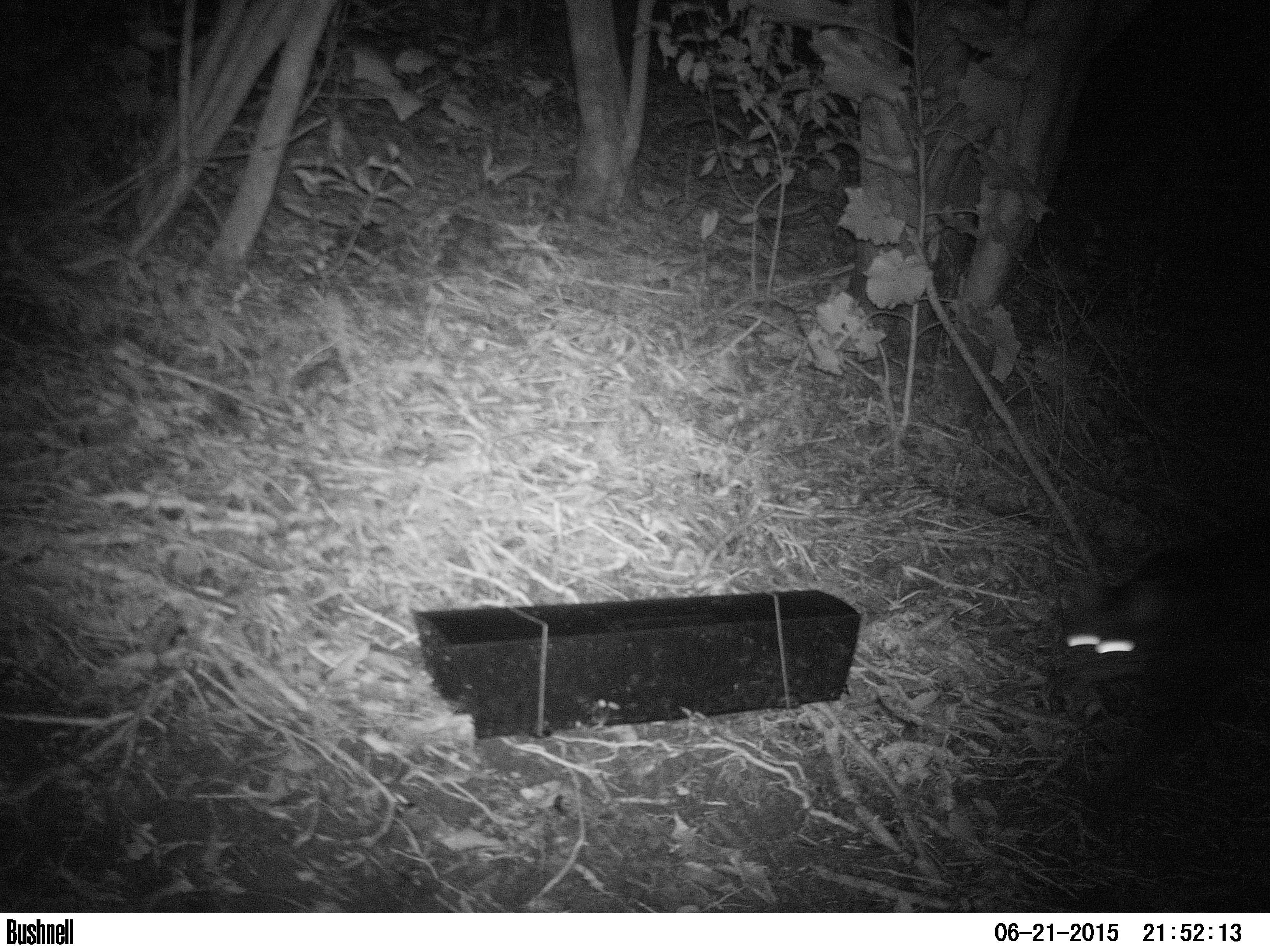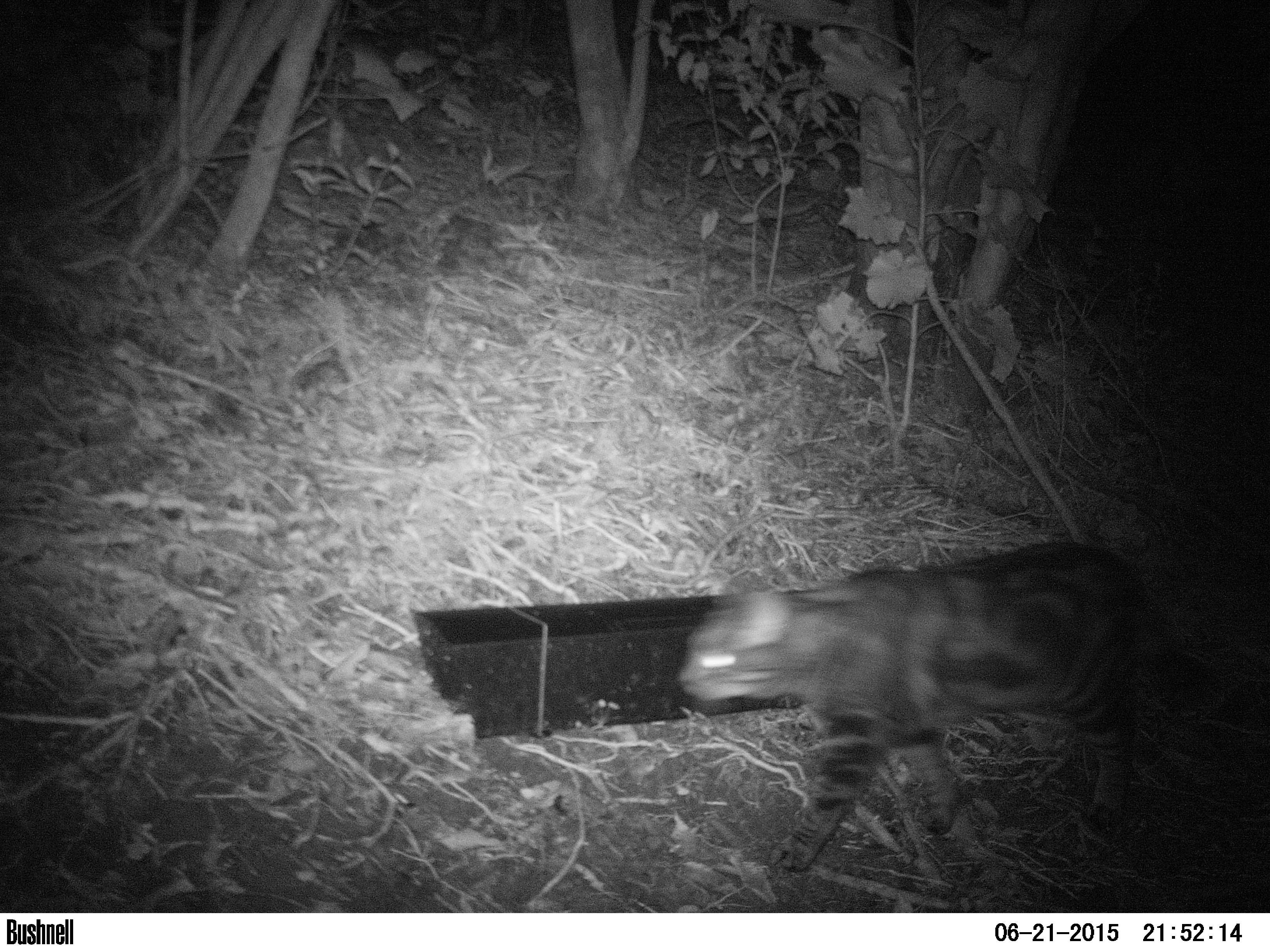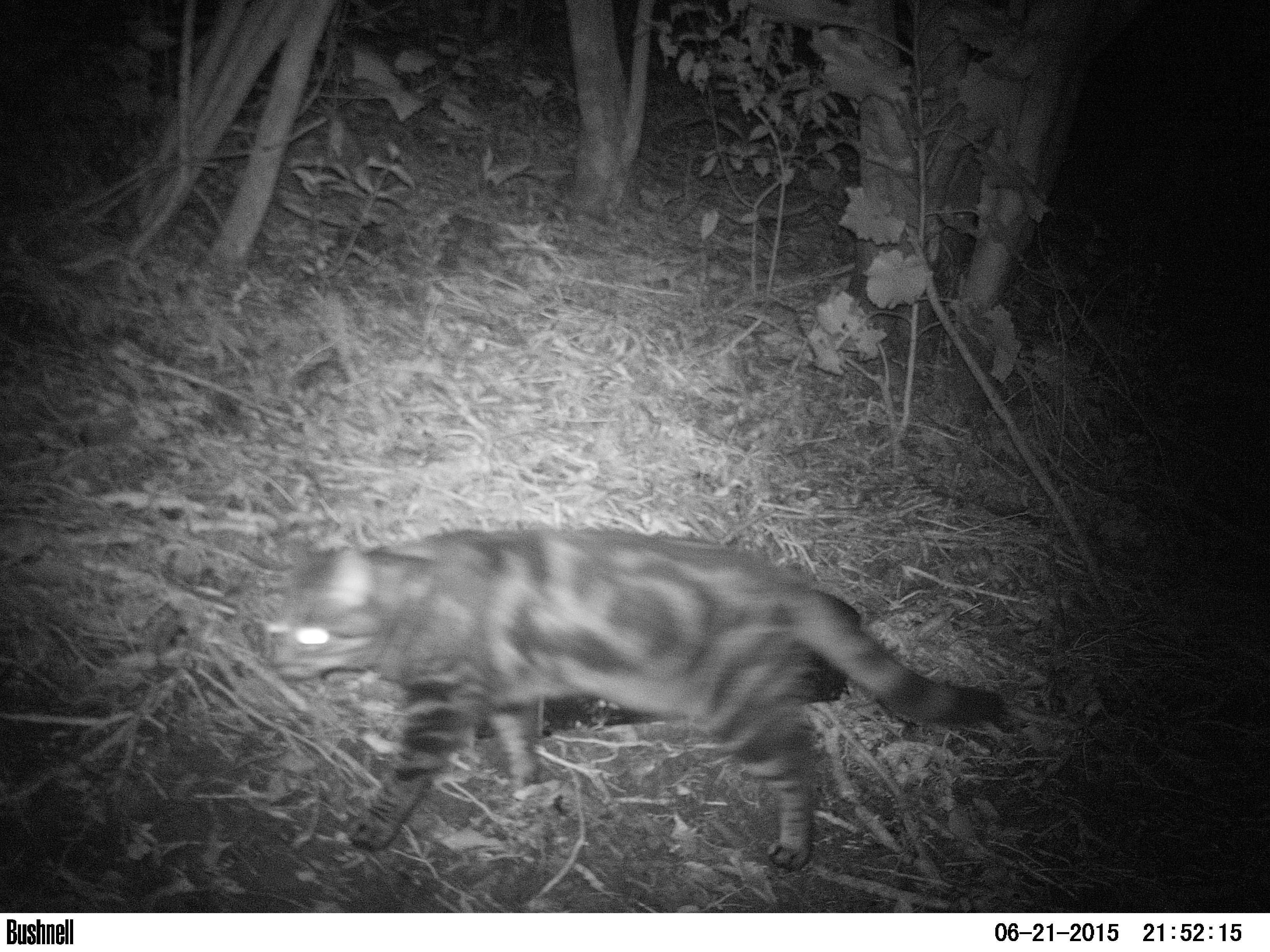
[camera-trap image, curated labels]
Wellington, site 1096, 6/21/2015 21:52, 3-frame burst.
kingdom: Animalia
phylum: Chordata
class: Mammalia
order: Carnivora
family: Felidae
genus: Felis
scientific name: Felis catus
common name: cat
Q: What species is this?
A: Cat (Felis catus).